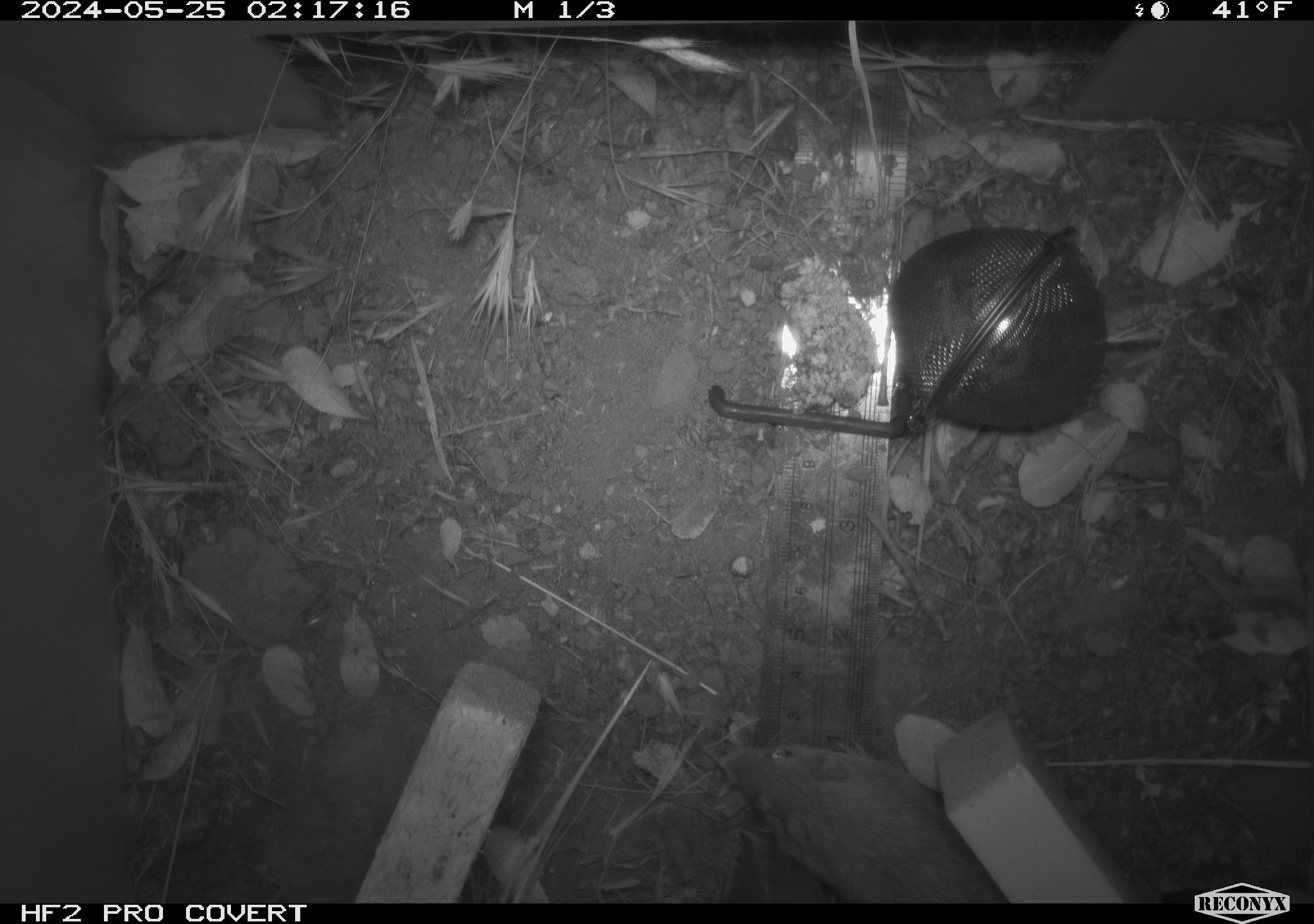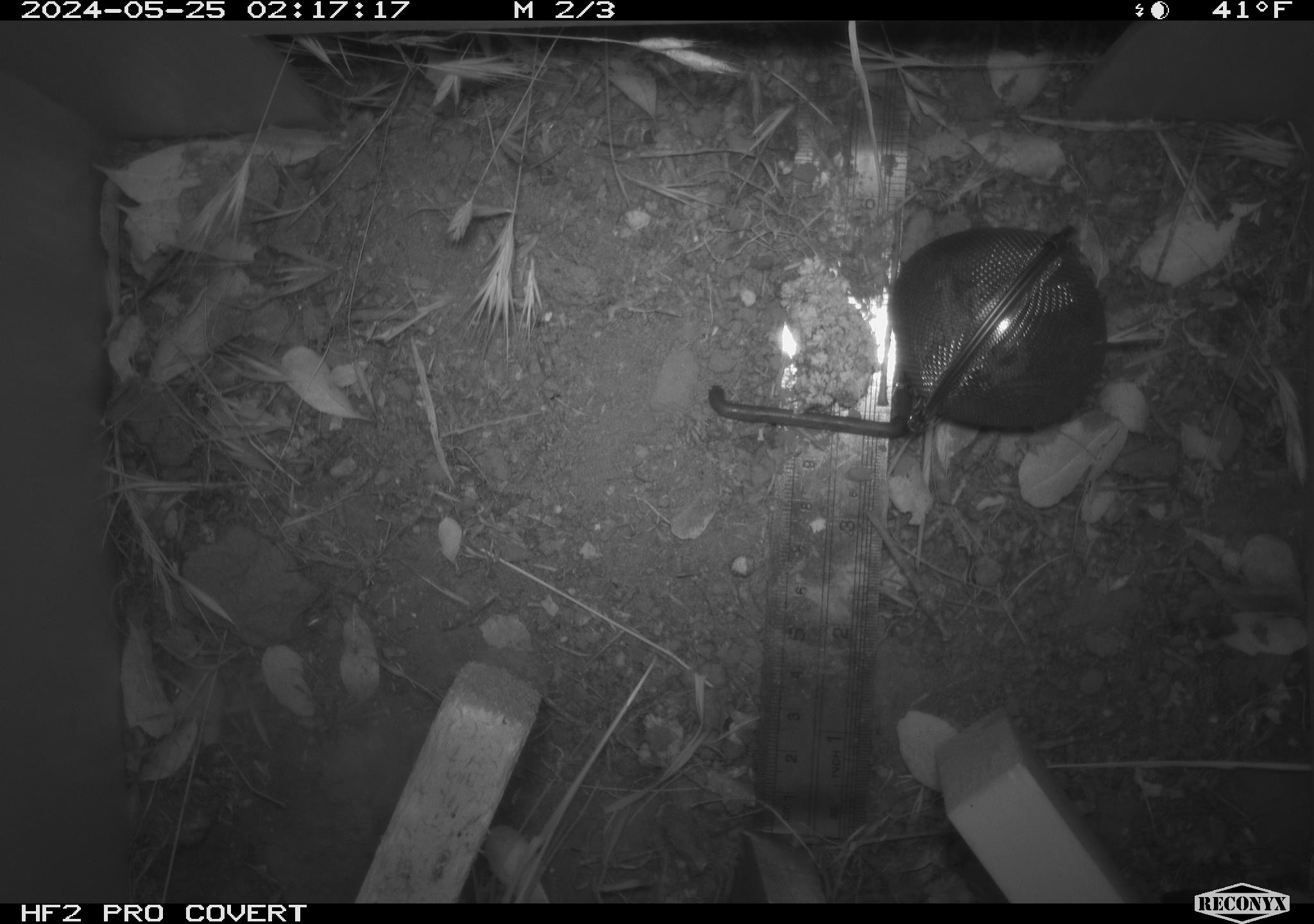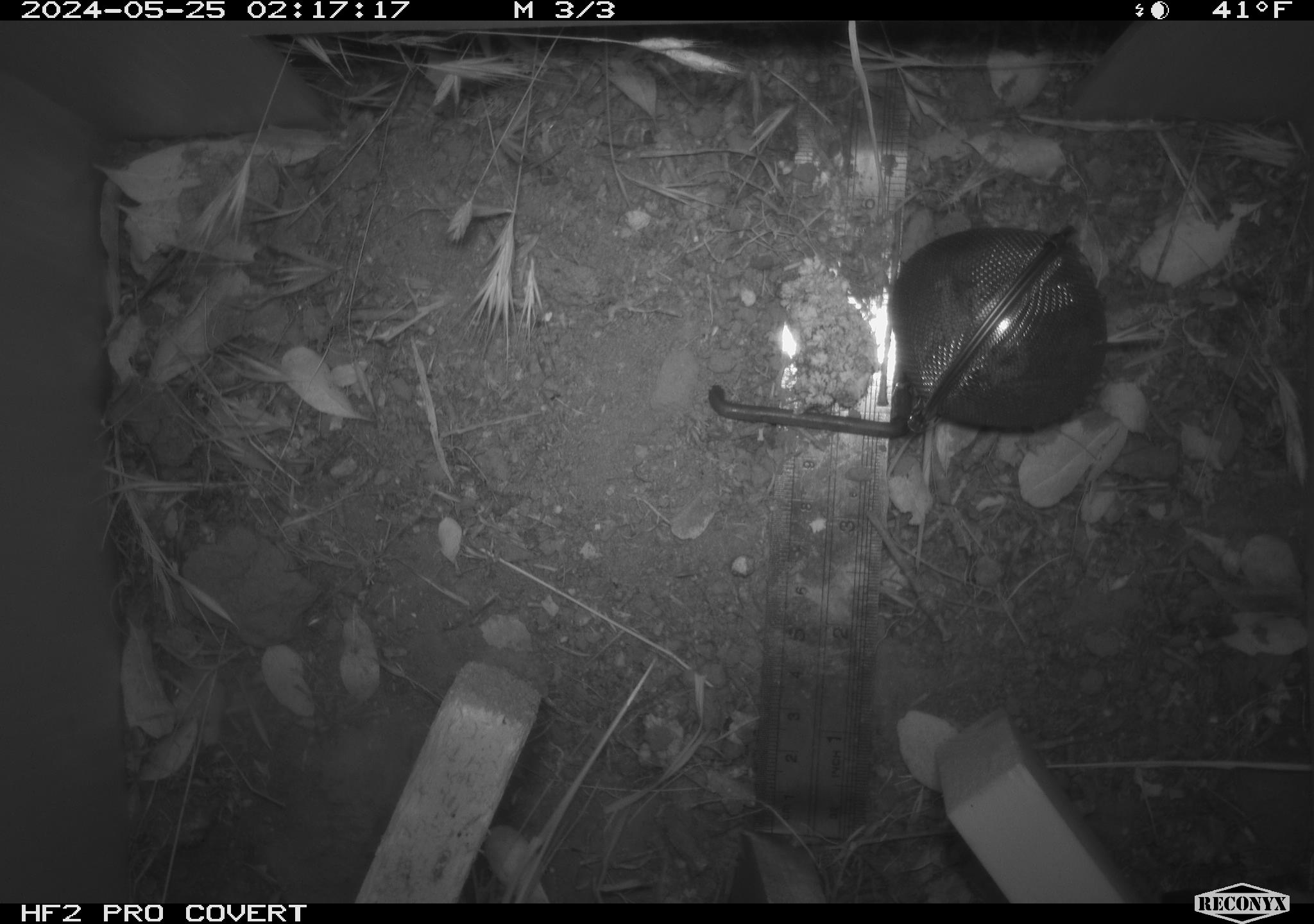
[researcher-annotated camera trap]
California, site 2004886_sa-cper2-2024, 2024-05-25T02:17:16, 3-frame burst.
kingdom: Animalia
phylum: Chordata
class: Mammalia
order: Rodentia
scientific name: Rodentia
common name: rodent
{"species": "rodent (Rodentia)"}